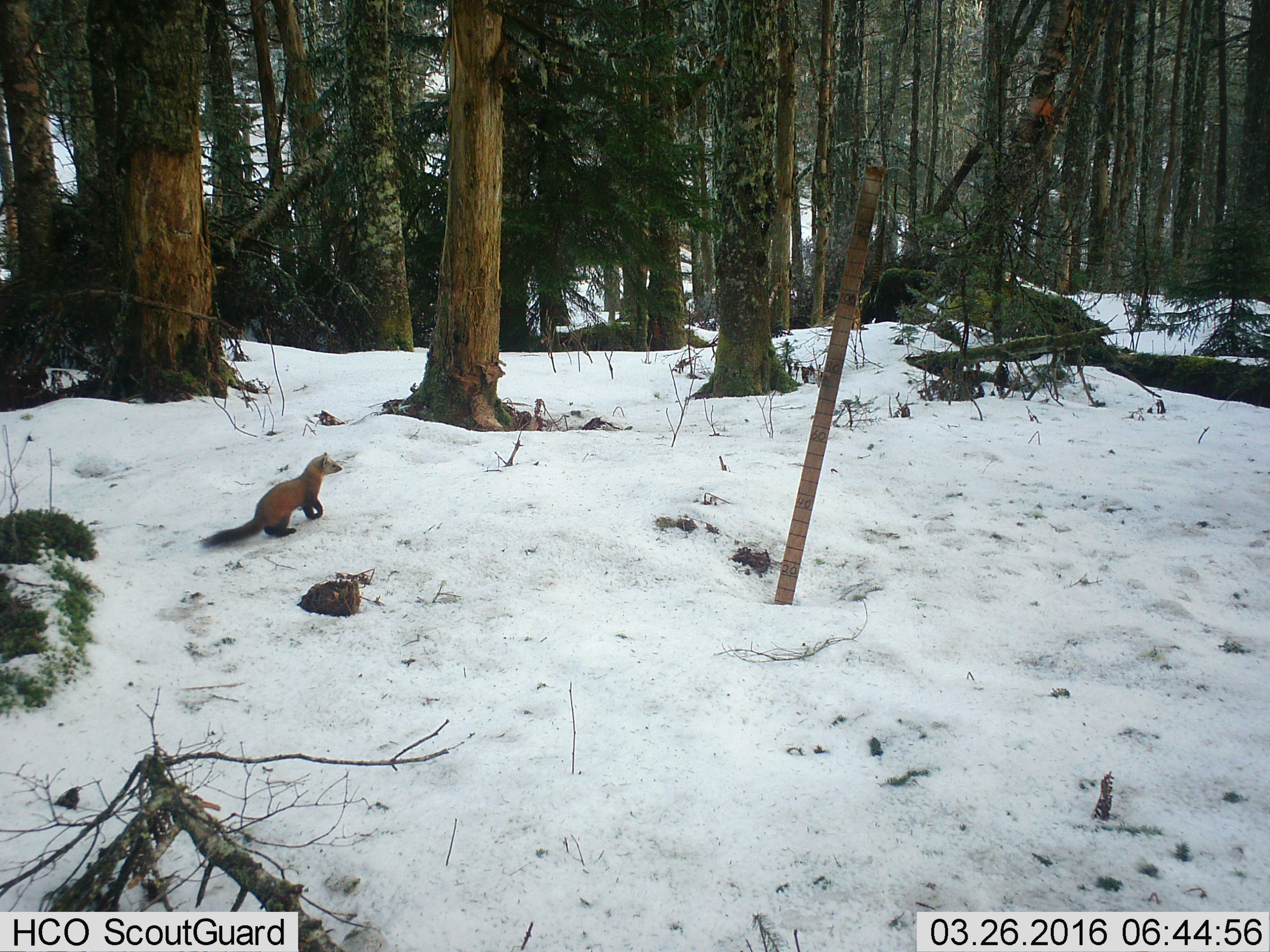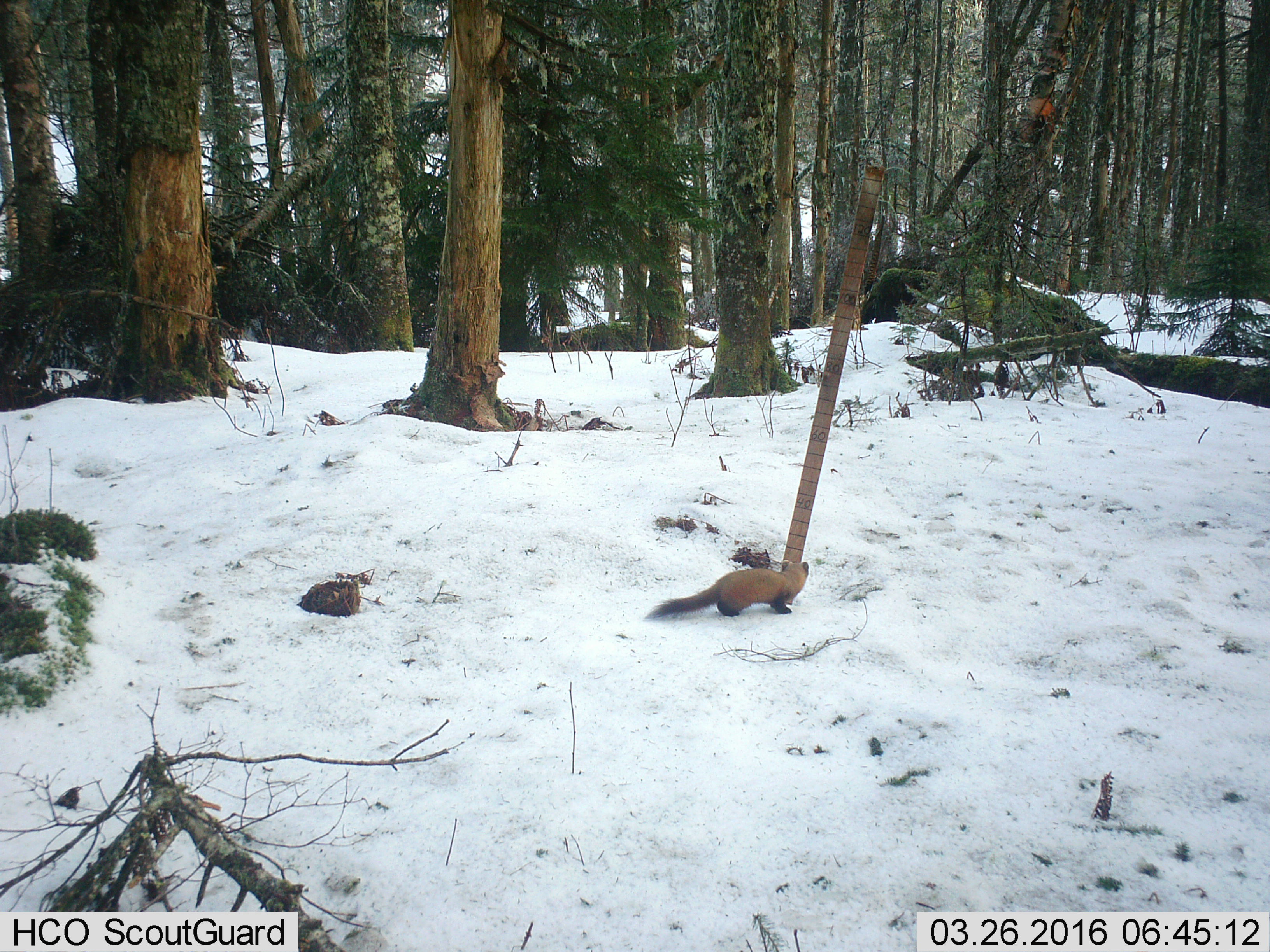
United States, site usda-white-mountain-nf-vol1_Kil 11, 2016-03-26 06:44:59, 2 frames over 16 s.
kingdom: Animalia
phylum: Chordata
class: Mammalia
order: Carnivora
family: Mustelidae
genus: Martes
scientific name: Martes americana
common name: american marten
American marten (Martes americana).